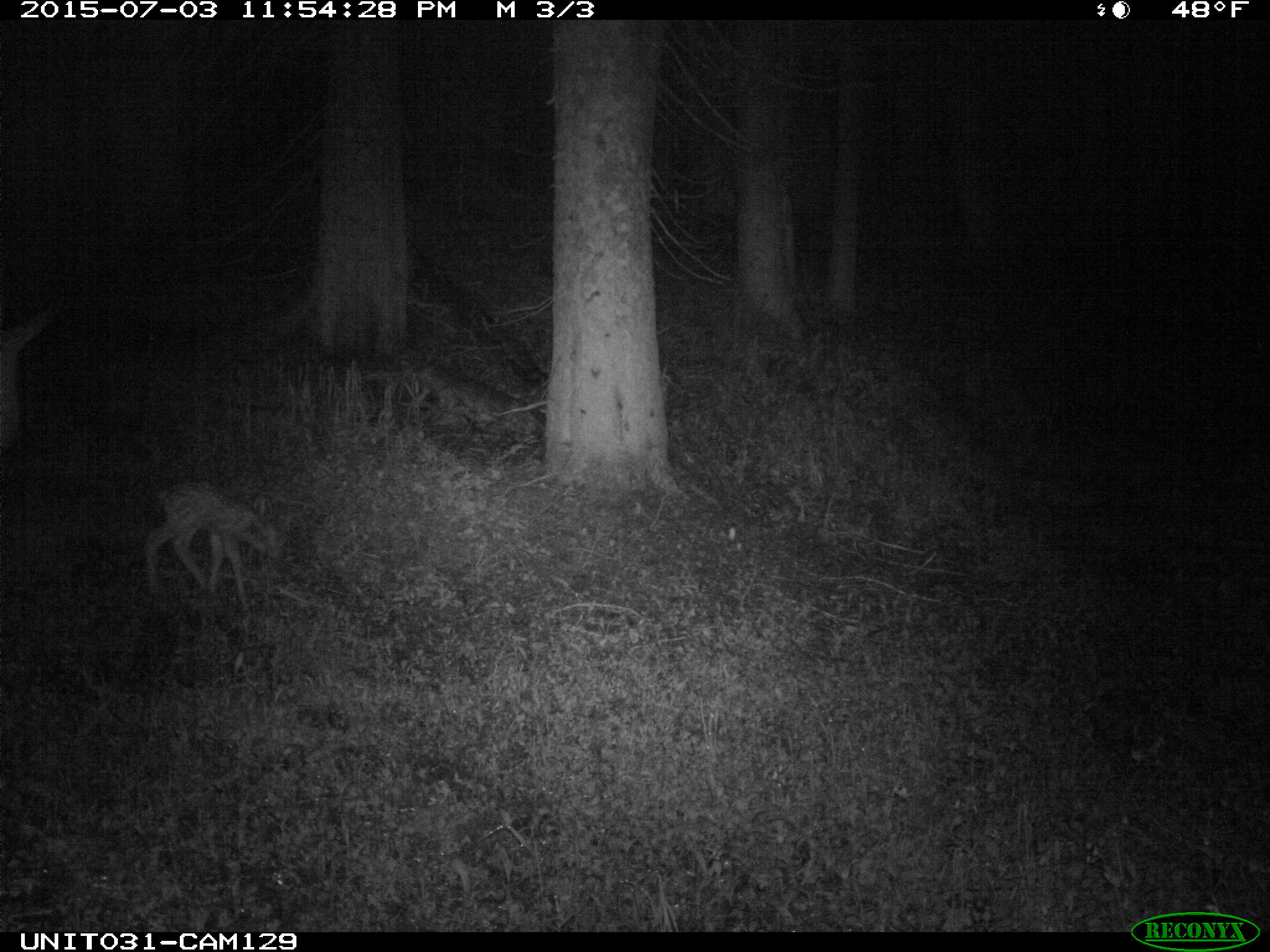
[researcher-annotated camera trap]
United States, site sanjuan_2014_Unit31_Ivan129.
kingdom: Animalia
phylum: Chordata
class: Mammalia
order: Artiodactyla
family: Cervidae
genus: Odocoileus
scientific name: Odocoileus hemionus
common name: mule deer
Odocoileus hemionus (mule deer).